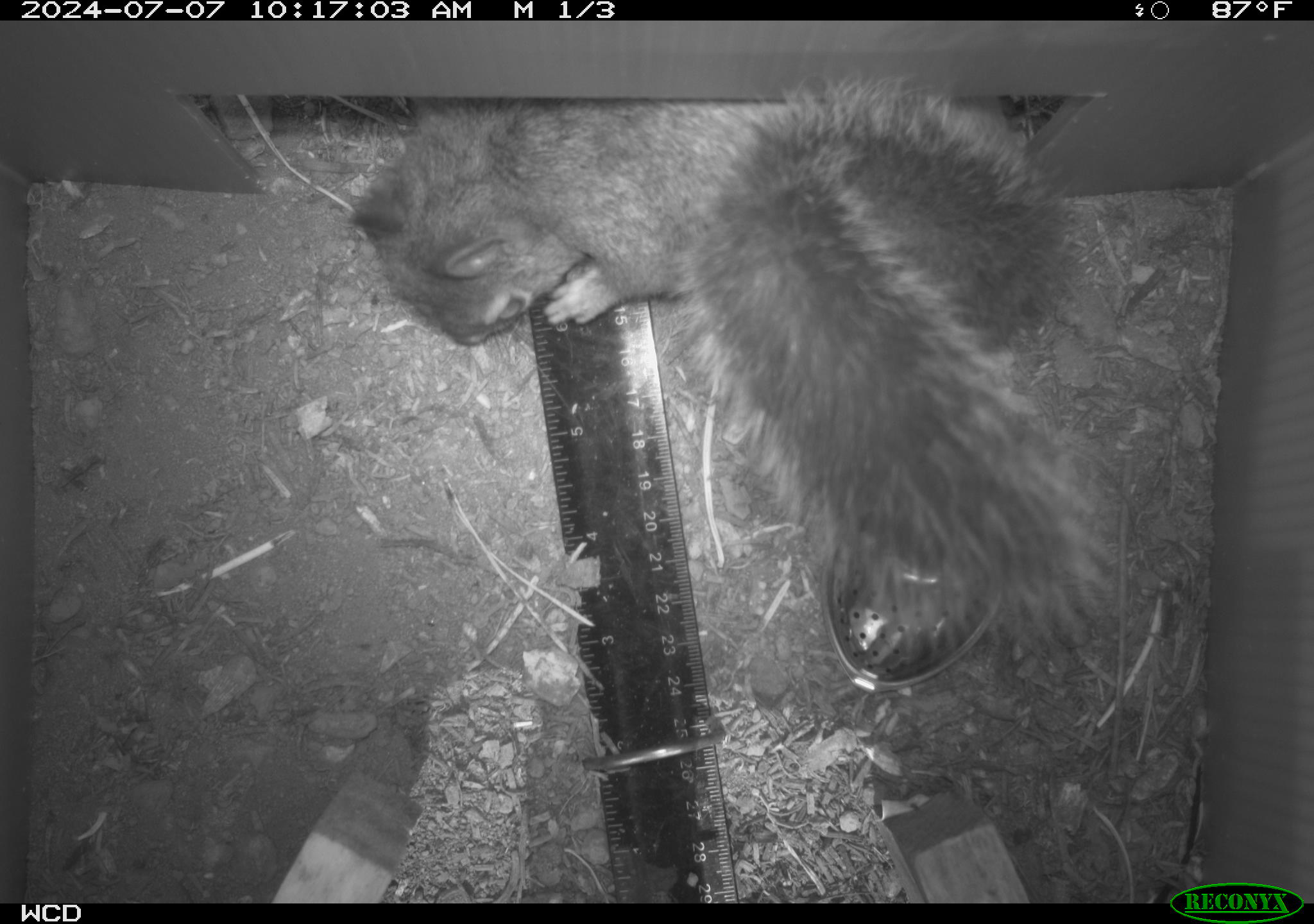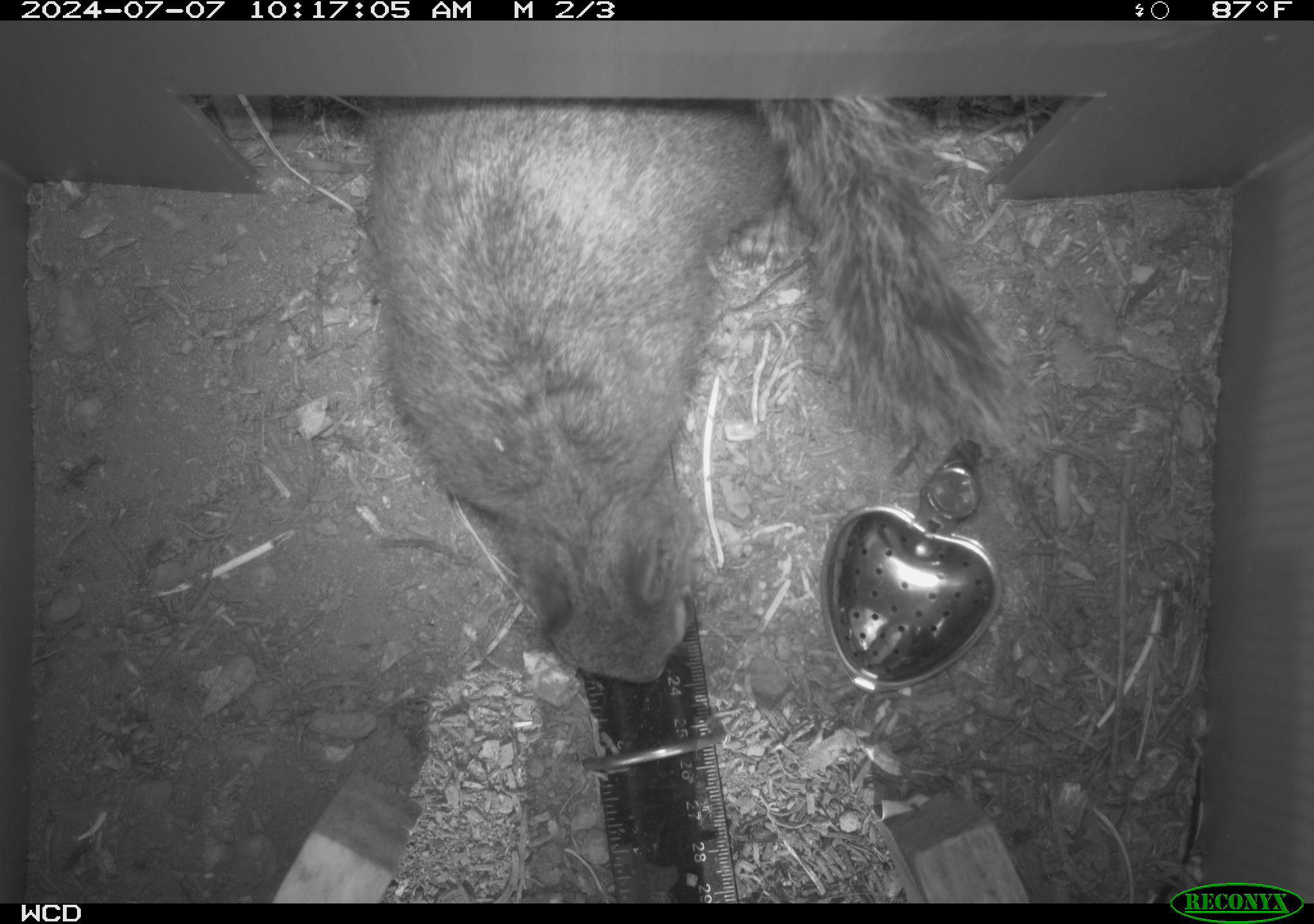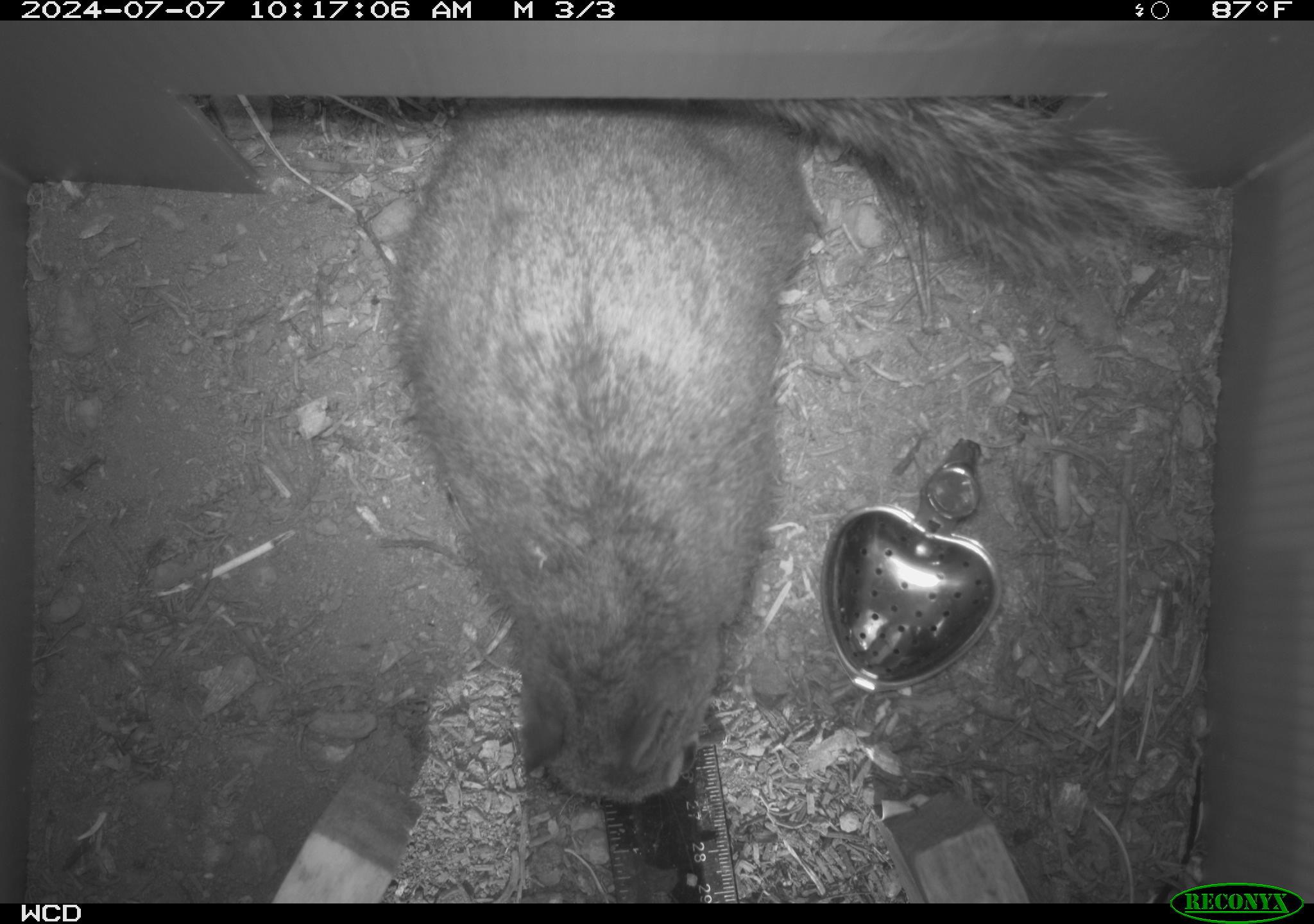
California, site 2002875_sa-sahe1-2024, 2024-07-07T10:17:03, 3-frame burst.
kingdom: Animalia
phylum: Chordata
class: Mammalia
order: Rodentia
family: Sciuridae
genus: Tamiasciurus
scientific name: Tamiasciurus douglasii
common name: douglas's squirrel